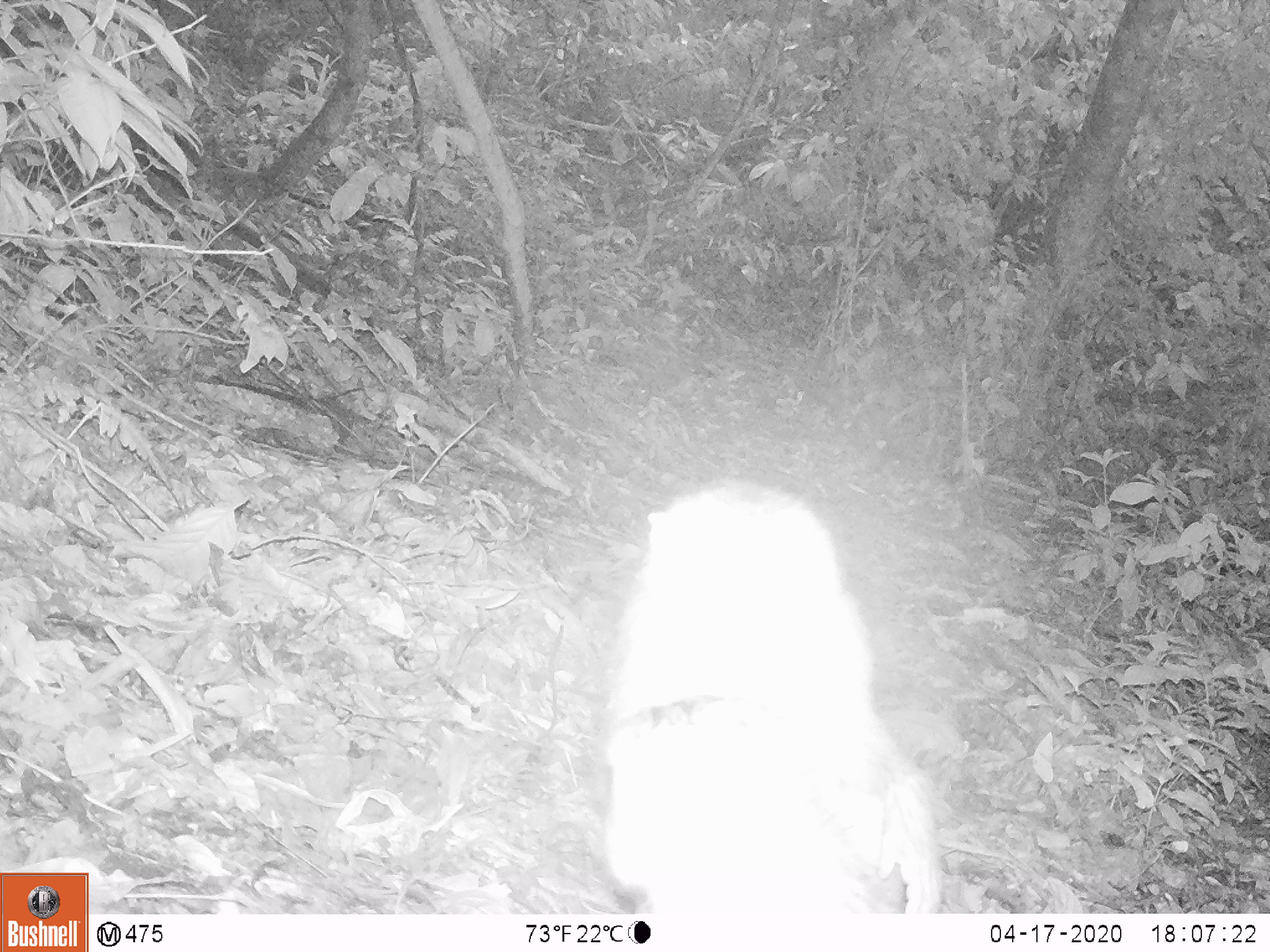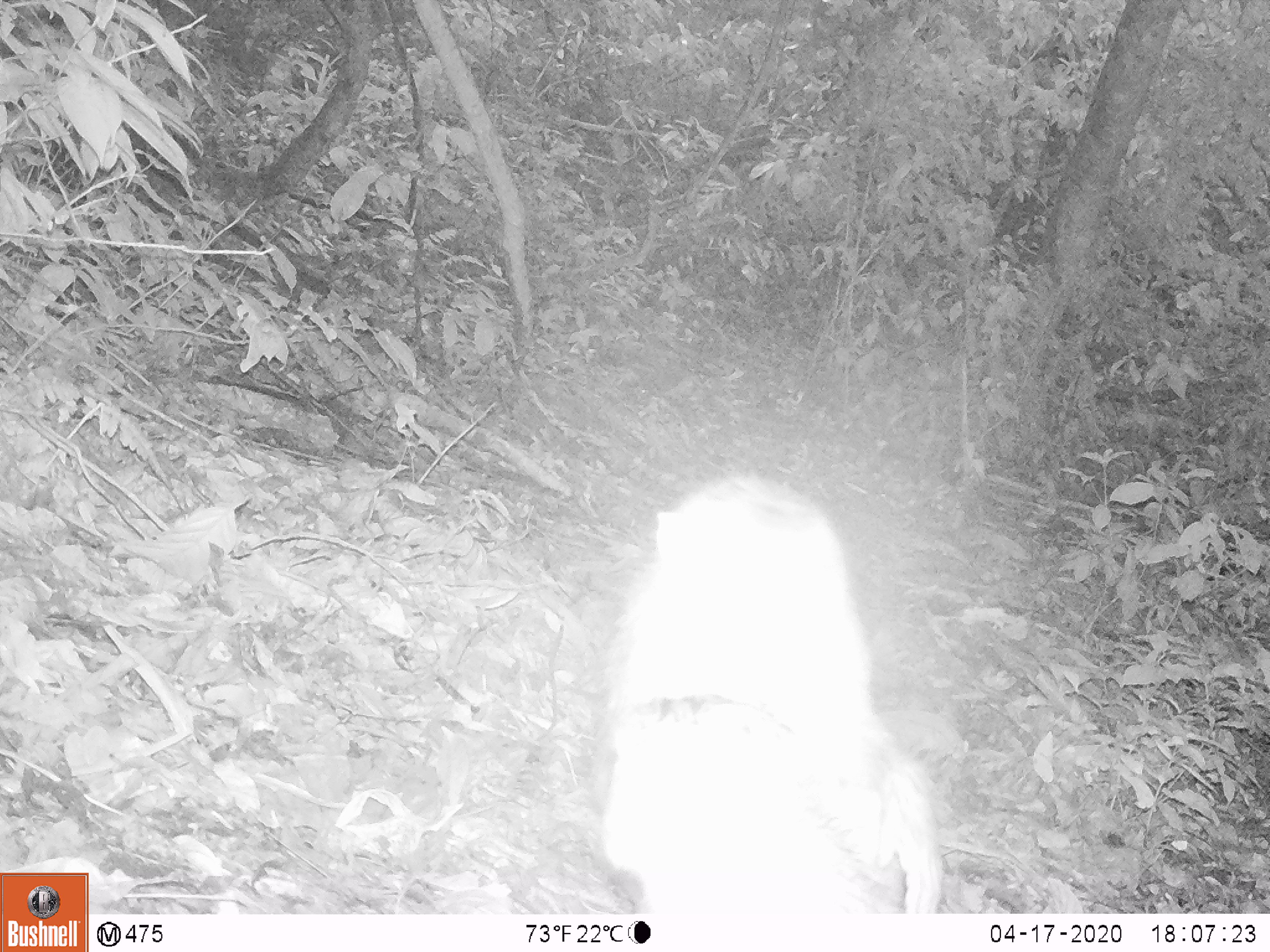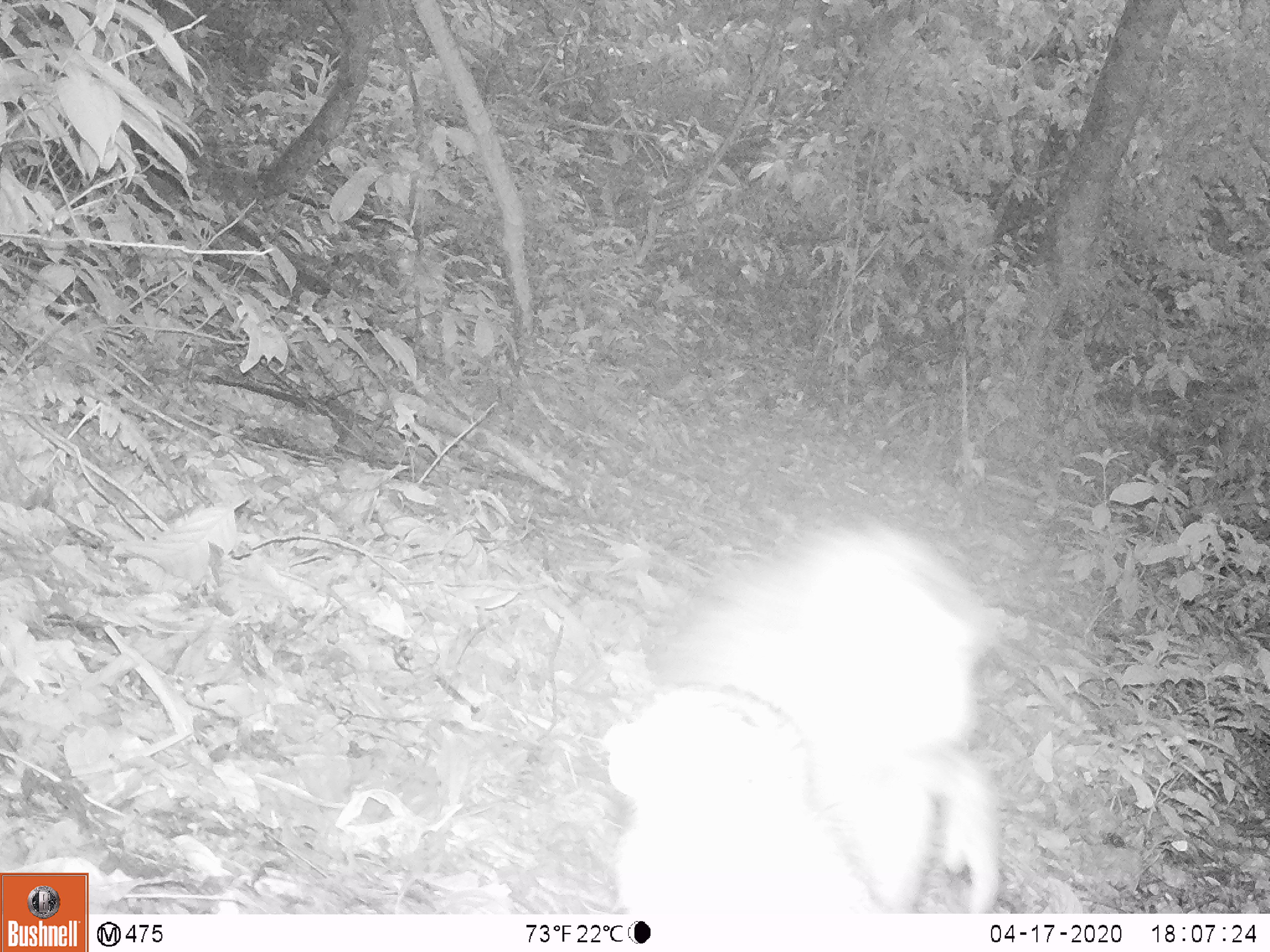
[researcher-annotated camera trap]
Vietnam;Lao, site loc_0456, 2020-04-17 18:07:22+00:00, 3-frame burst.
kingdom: Animalia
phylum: Chordata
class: Mammalia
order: Primates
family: Cercopithecidae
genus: Macaca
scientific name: Macaca nemestrina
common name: pig-tailed macaque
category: pig tailed macaque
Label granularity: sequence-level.